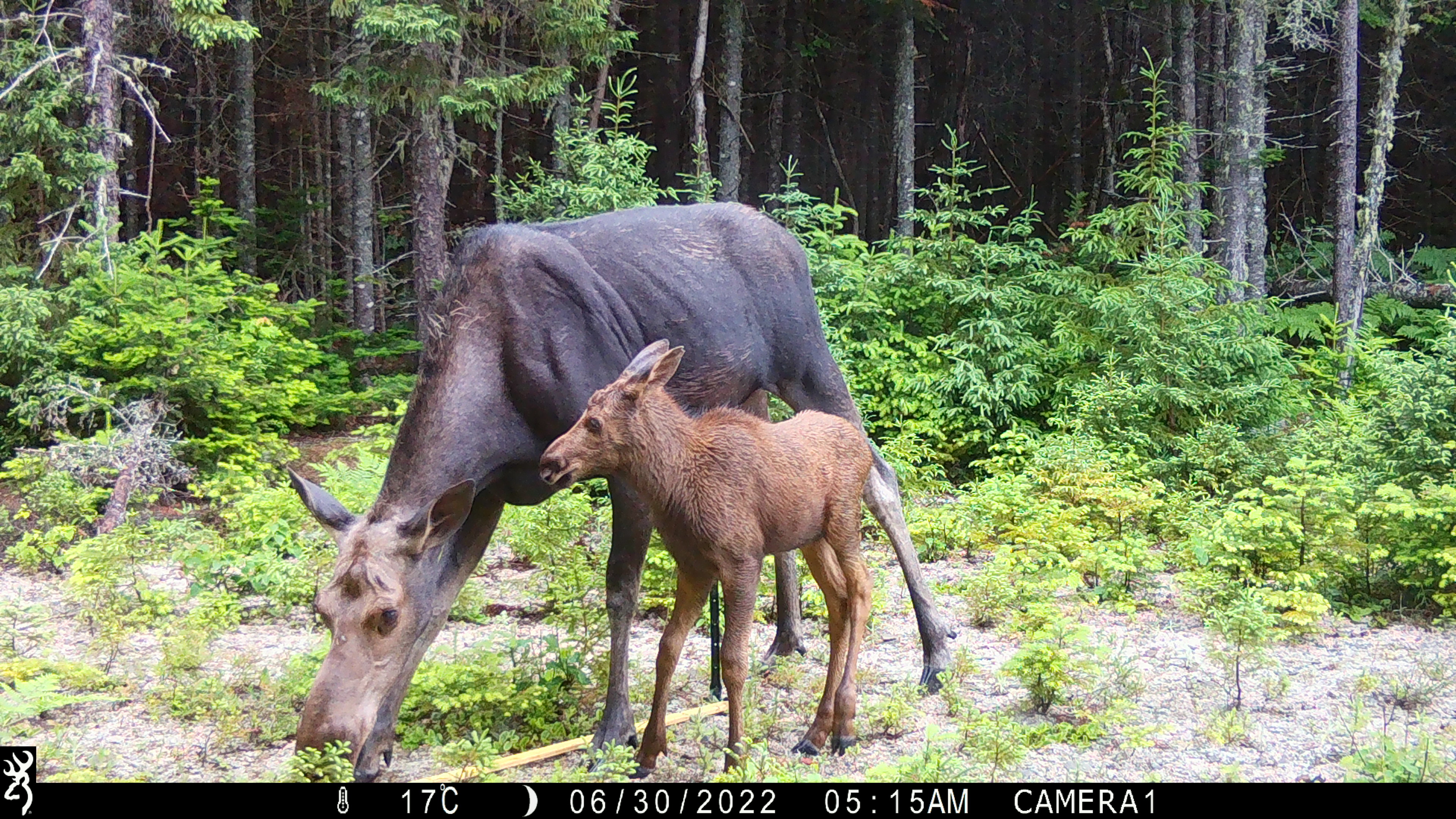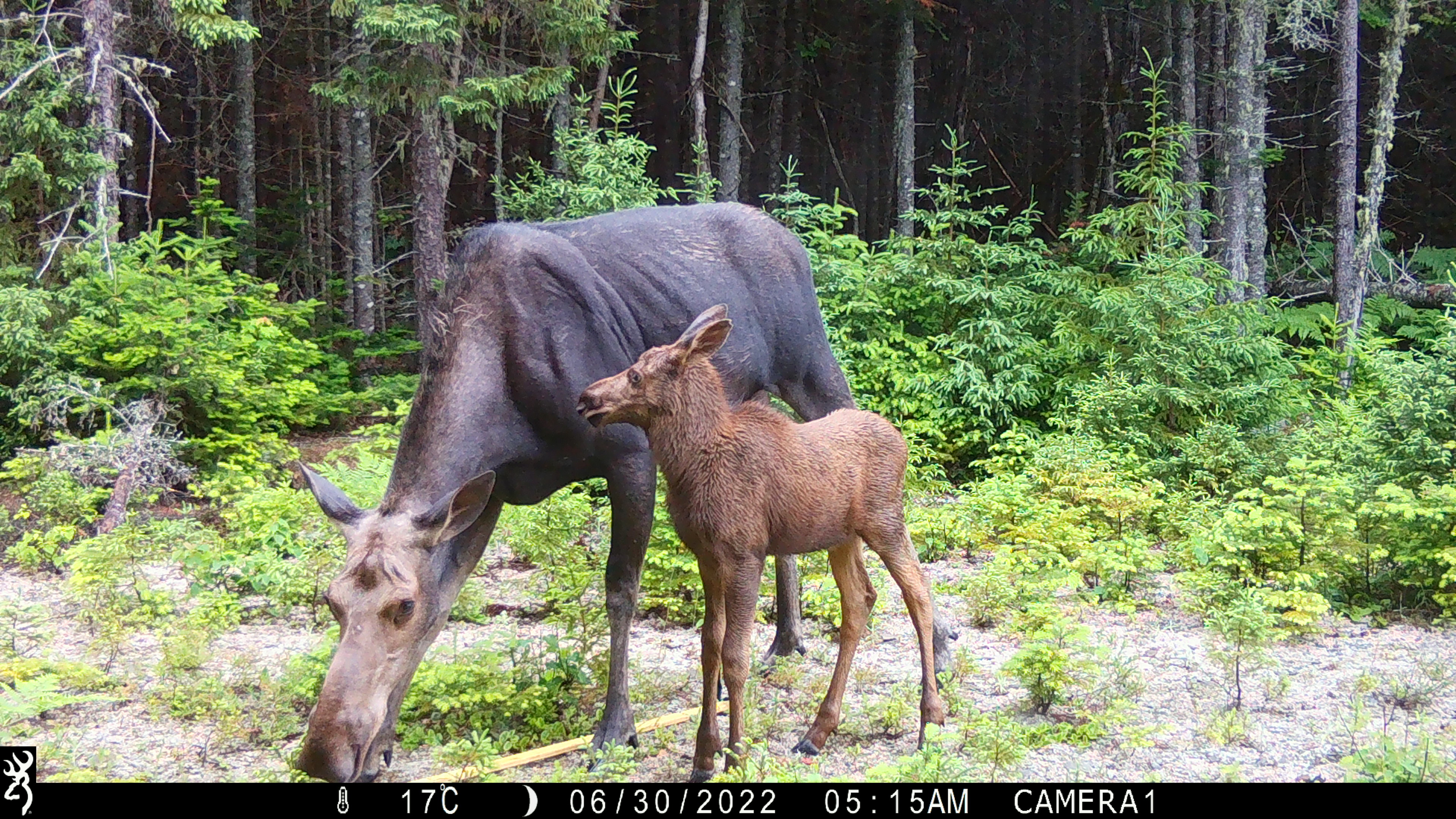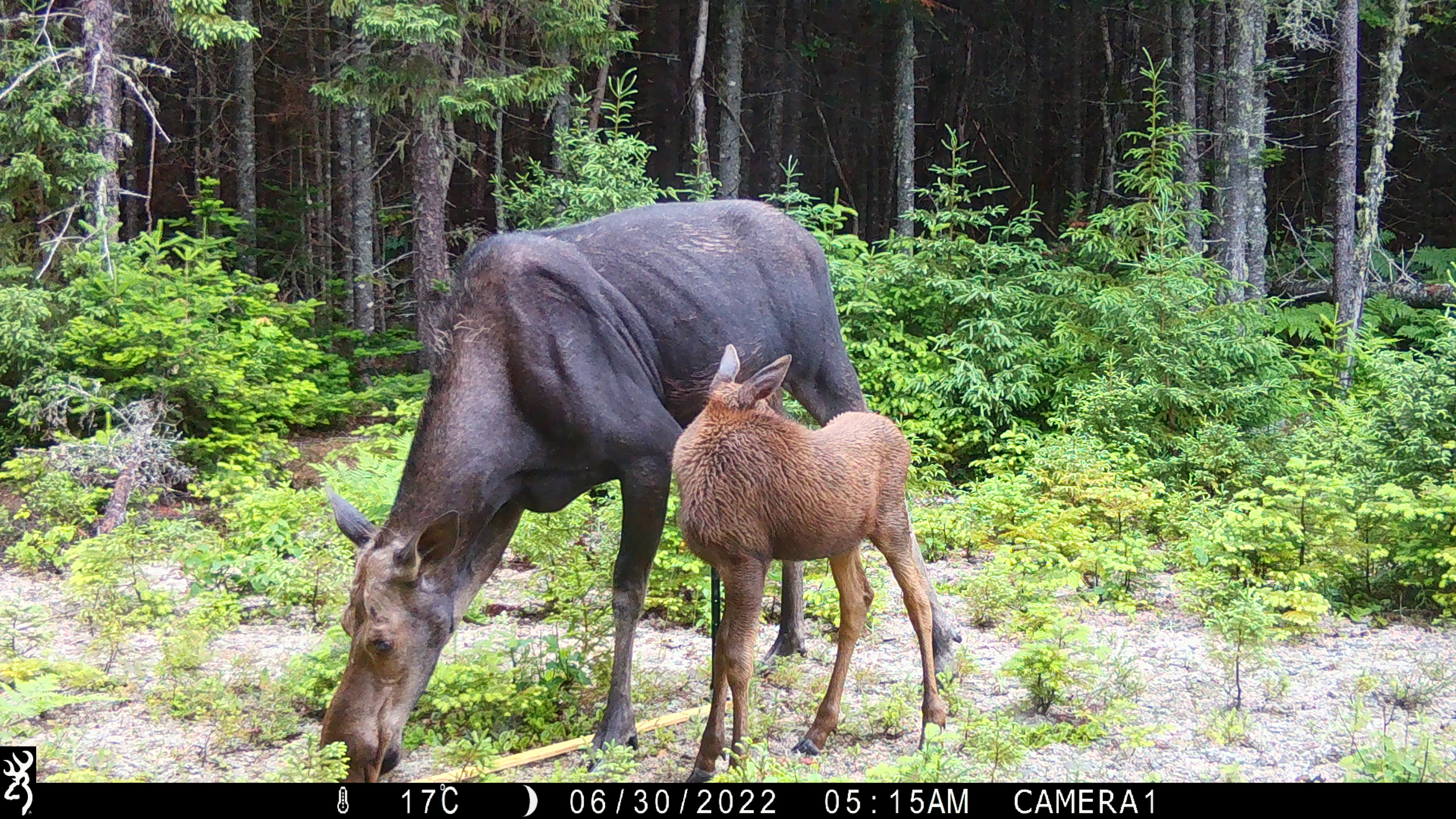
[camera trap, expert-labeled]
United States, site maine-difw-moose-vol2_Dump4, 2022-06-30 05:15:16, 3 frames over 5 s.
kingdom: Animalia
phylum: Chordata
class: Mammalia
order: Artiodactyla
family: Cervidae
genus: Alces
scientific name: Alces alces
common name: moose